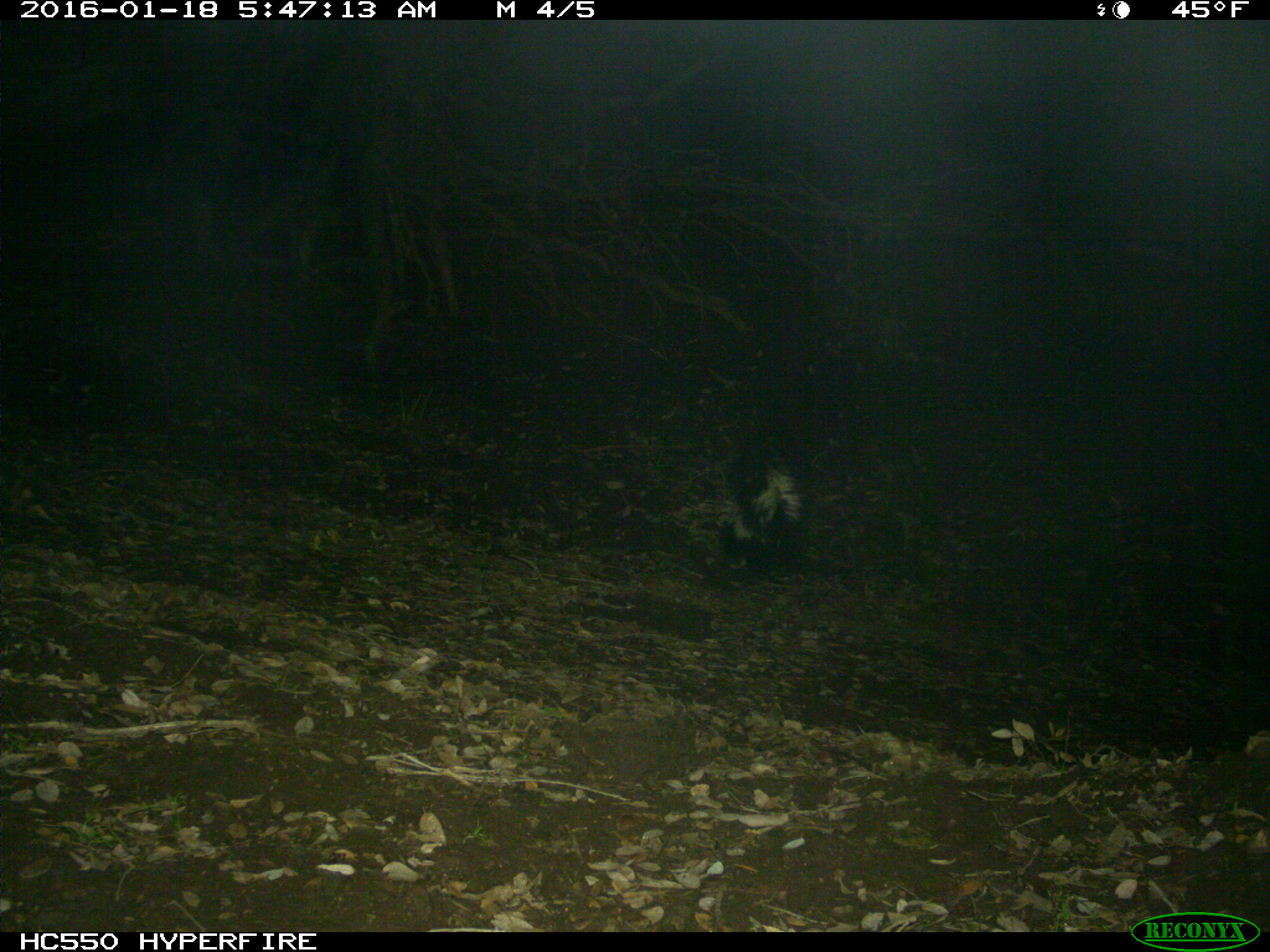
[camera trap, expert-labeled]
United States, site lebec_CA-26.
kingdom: Animalia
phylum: Chordata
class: Mammalia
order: Carnivora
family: Mephitidae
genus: Mephitis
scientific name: Mephitis mephitis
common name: striped skunk